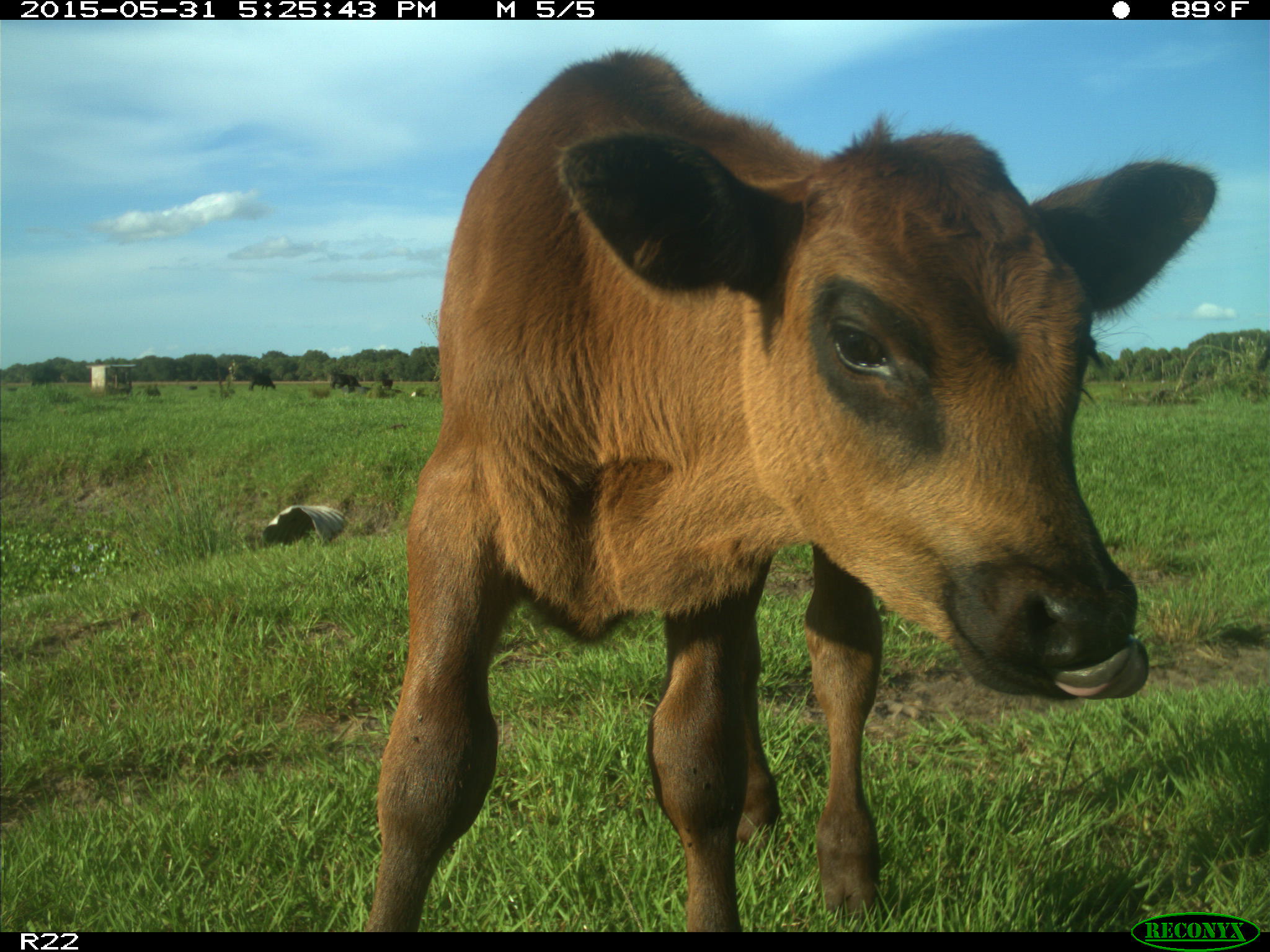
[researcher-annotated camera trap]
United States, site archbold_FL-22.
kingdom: Animalia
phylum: Chordata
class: Mammalia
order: Artiodactyla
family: Bovidae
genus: Bos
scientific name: Bos taurus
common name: domestic cow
Bos taurus (domestic cow).